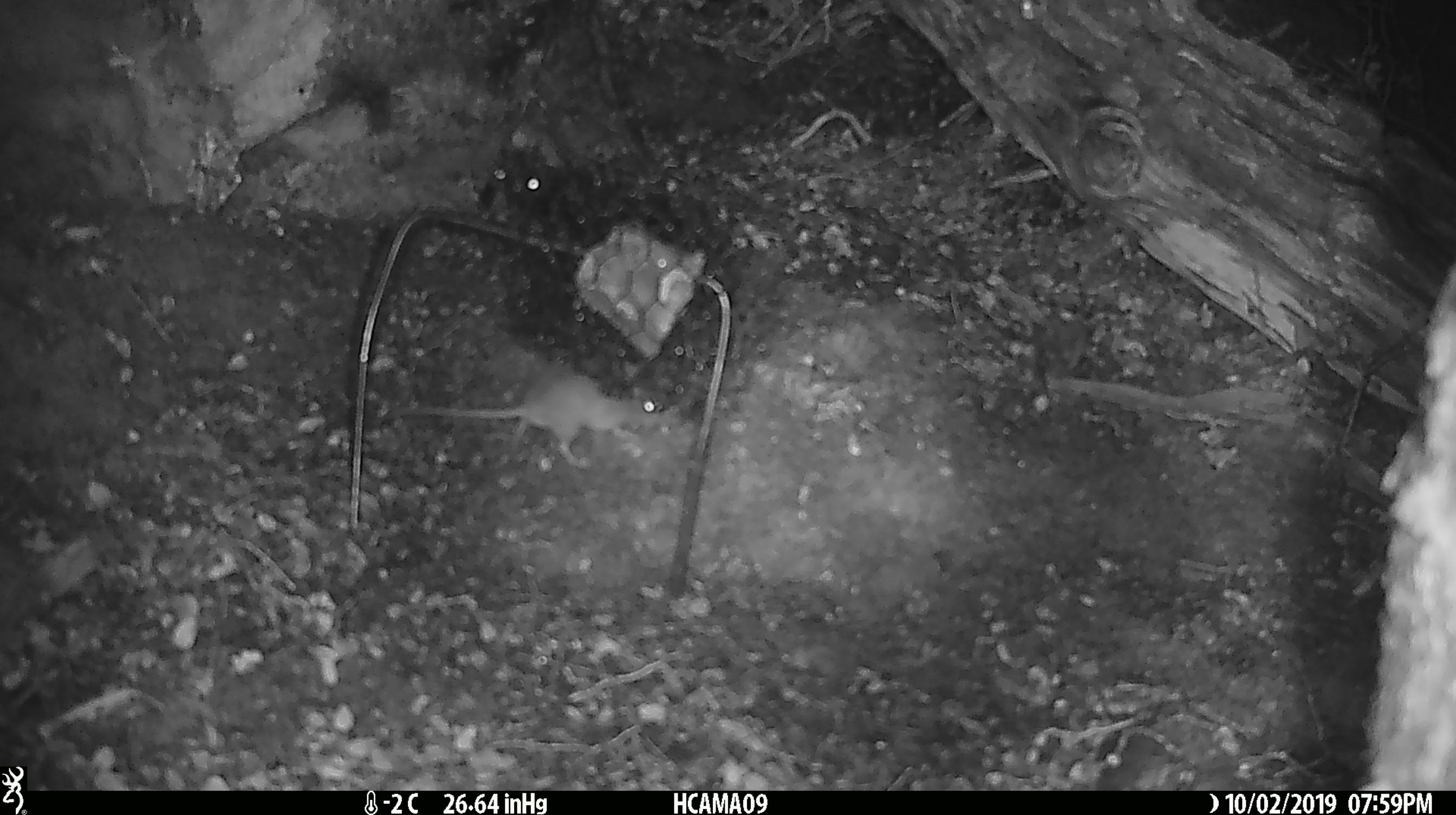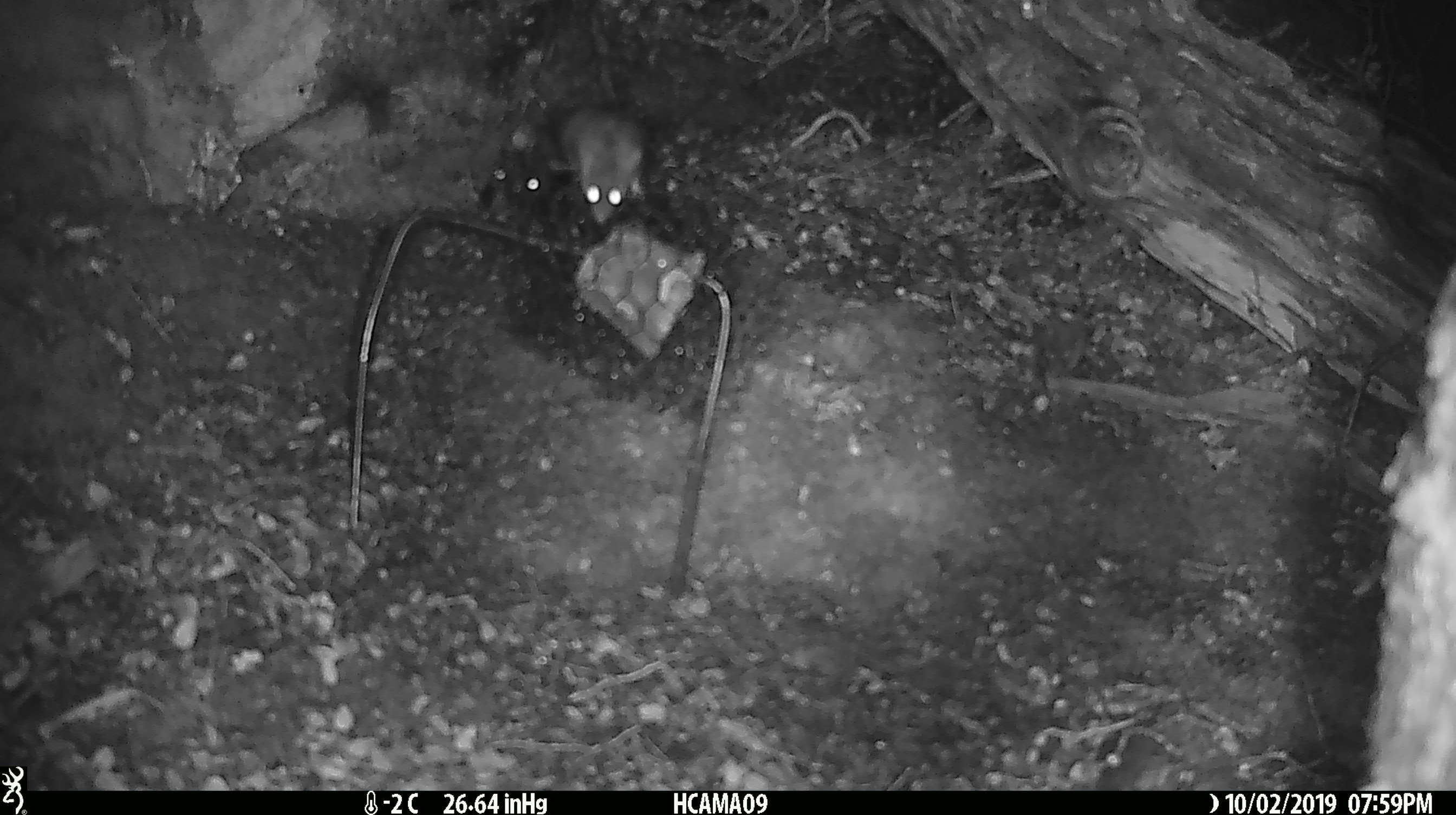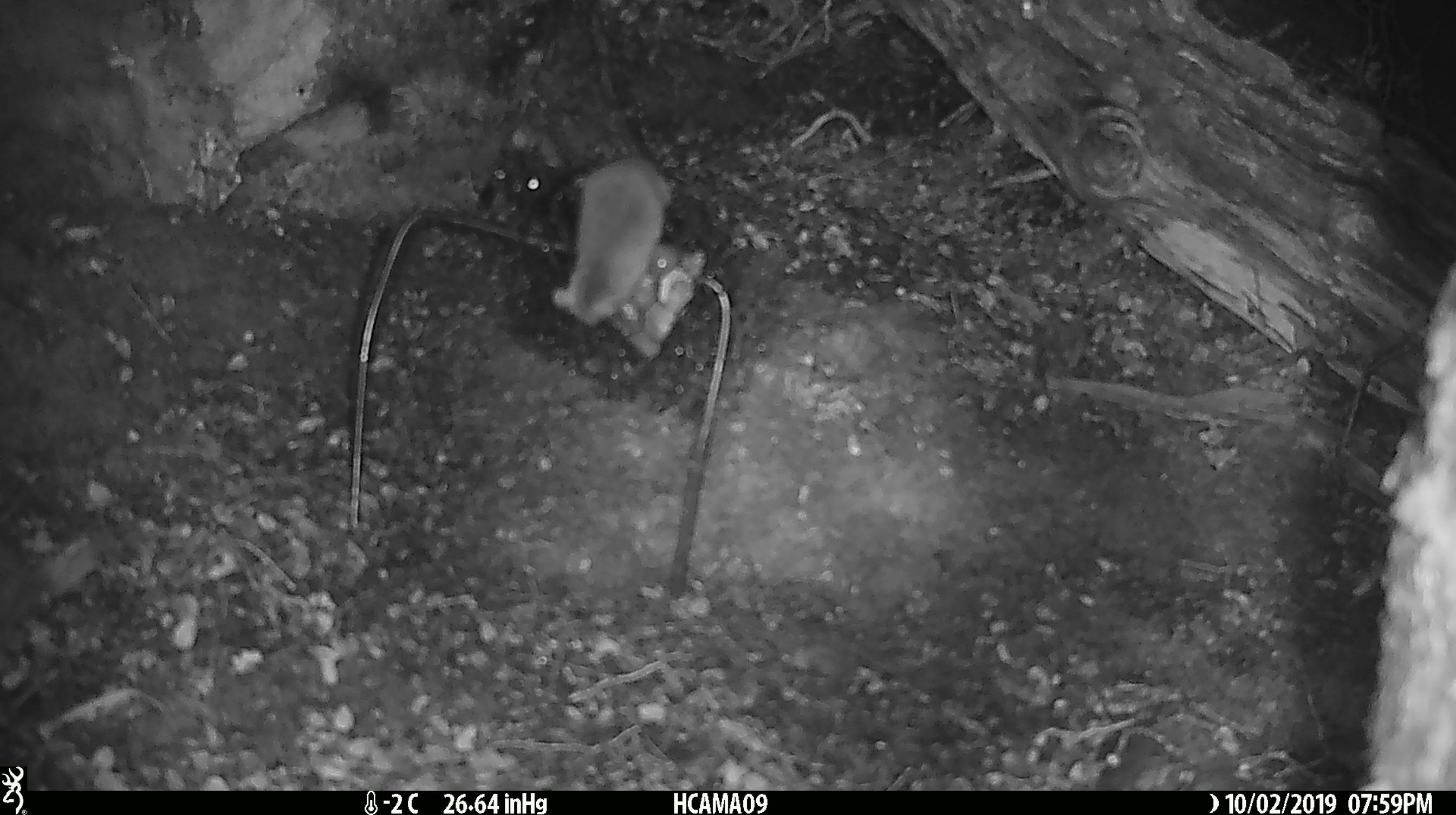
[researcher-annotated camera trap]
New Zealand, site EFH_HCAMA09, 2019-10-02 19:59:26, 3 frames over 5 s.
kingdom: Animalia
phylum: Chordata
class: Mammalia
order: Rodentia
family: Muridae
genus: Mus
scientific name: Mus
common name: mouse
Mouse (Mus).